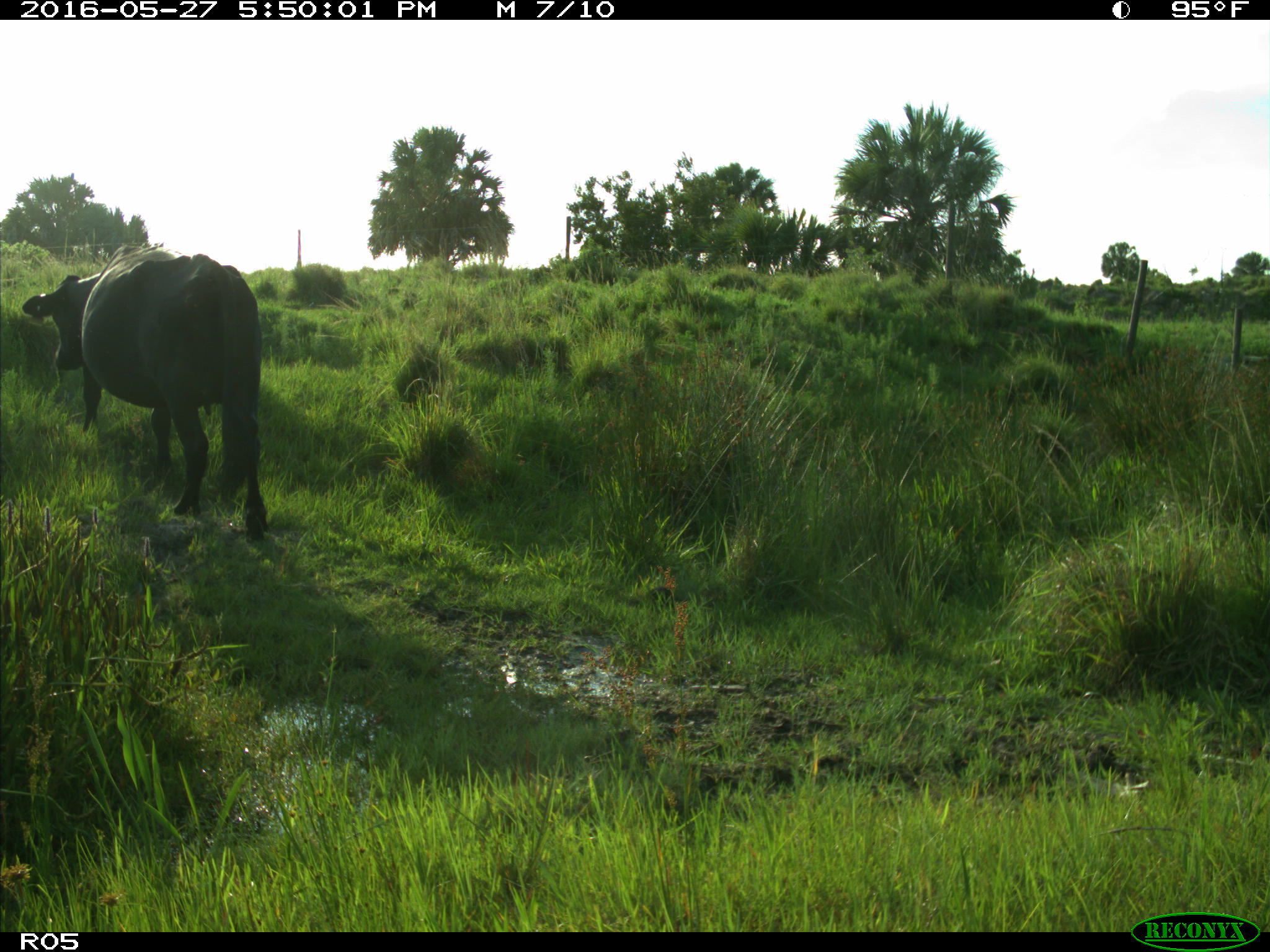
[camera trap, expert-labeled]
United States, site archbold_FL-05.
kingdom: Animalia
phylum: Chordata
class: Mammalia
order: Artiodactyla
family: Bovidae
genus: Bos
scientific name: Bos taurus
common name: domestic cow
Bos taurus (domestic cow).